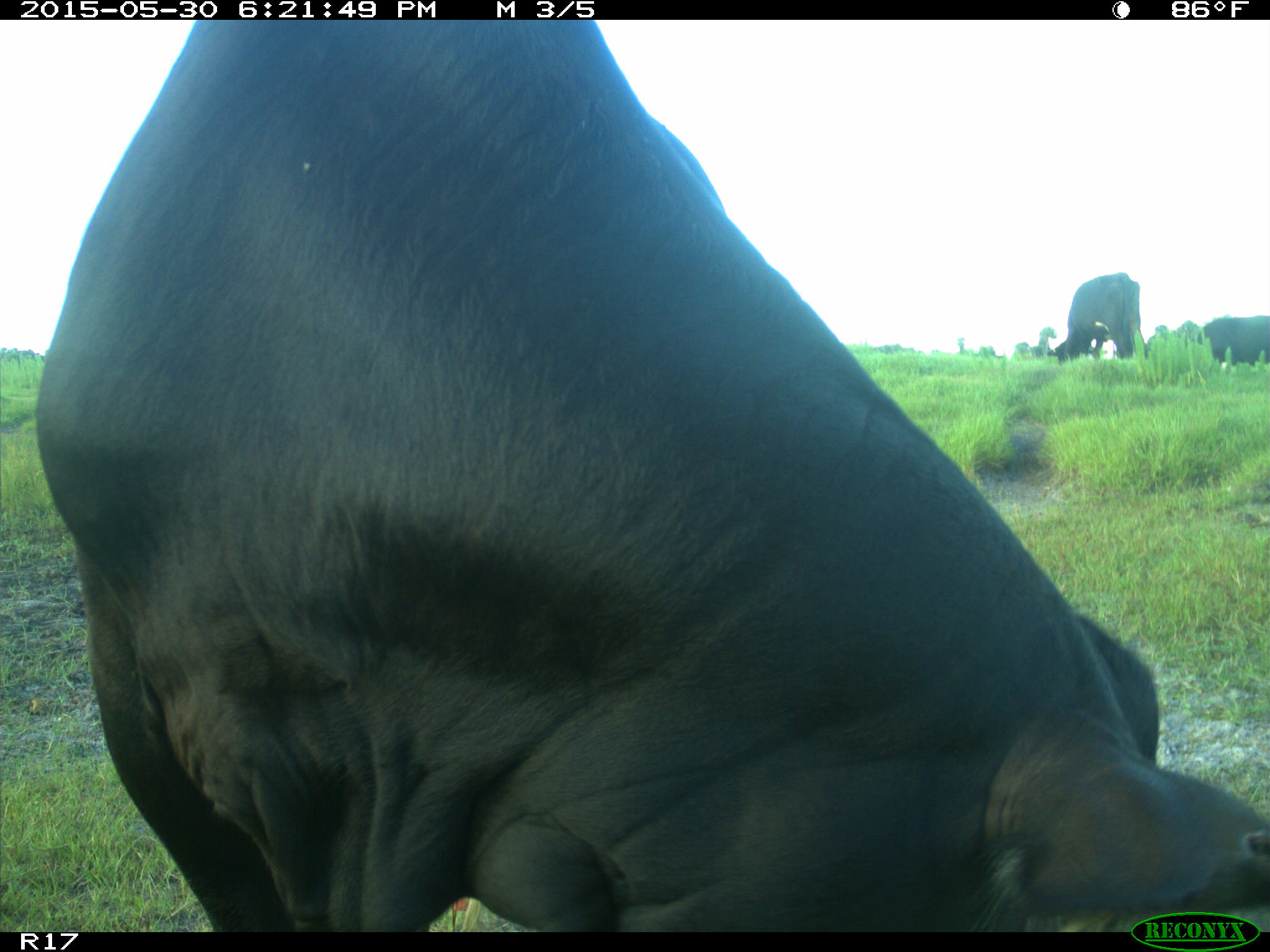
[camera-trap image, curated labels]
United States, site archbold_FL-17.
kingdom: Animalia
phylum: Chordata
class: Mammalia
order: Artiodactyla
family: Bovidae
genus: Bos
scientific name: Bos taurus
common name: domestic cow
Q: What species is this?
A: Bos taurus (domestic cow).